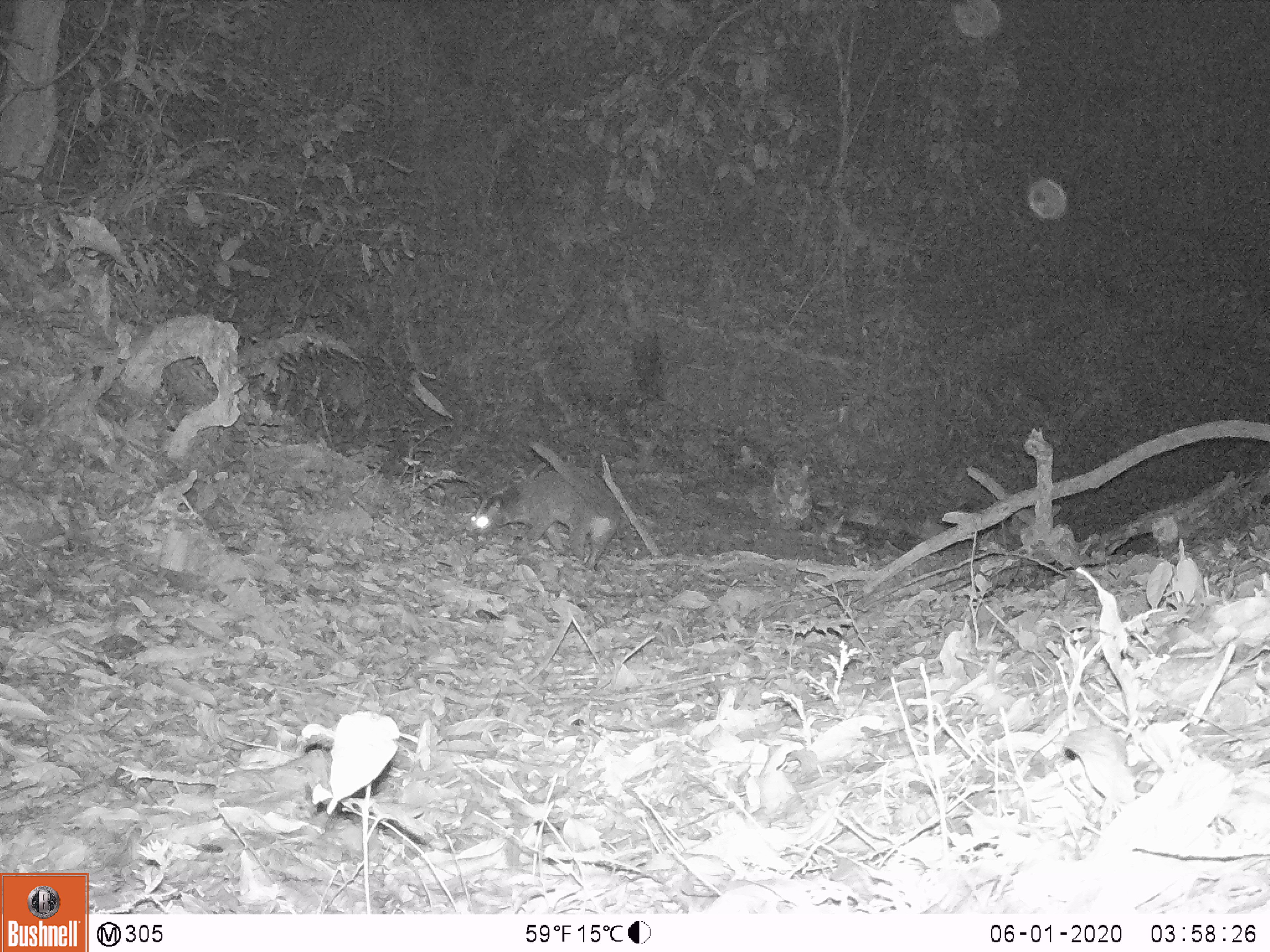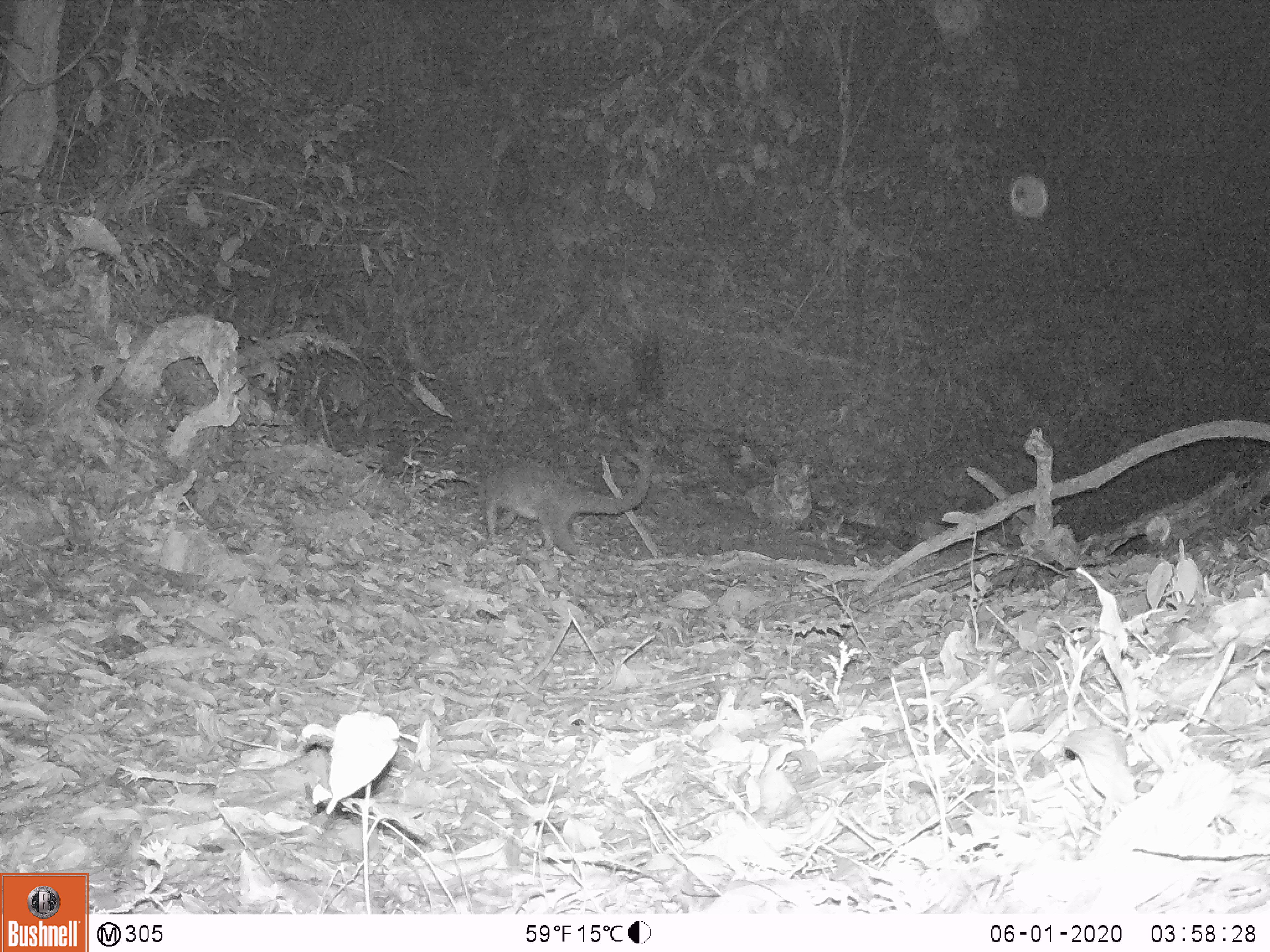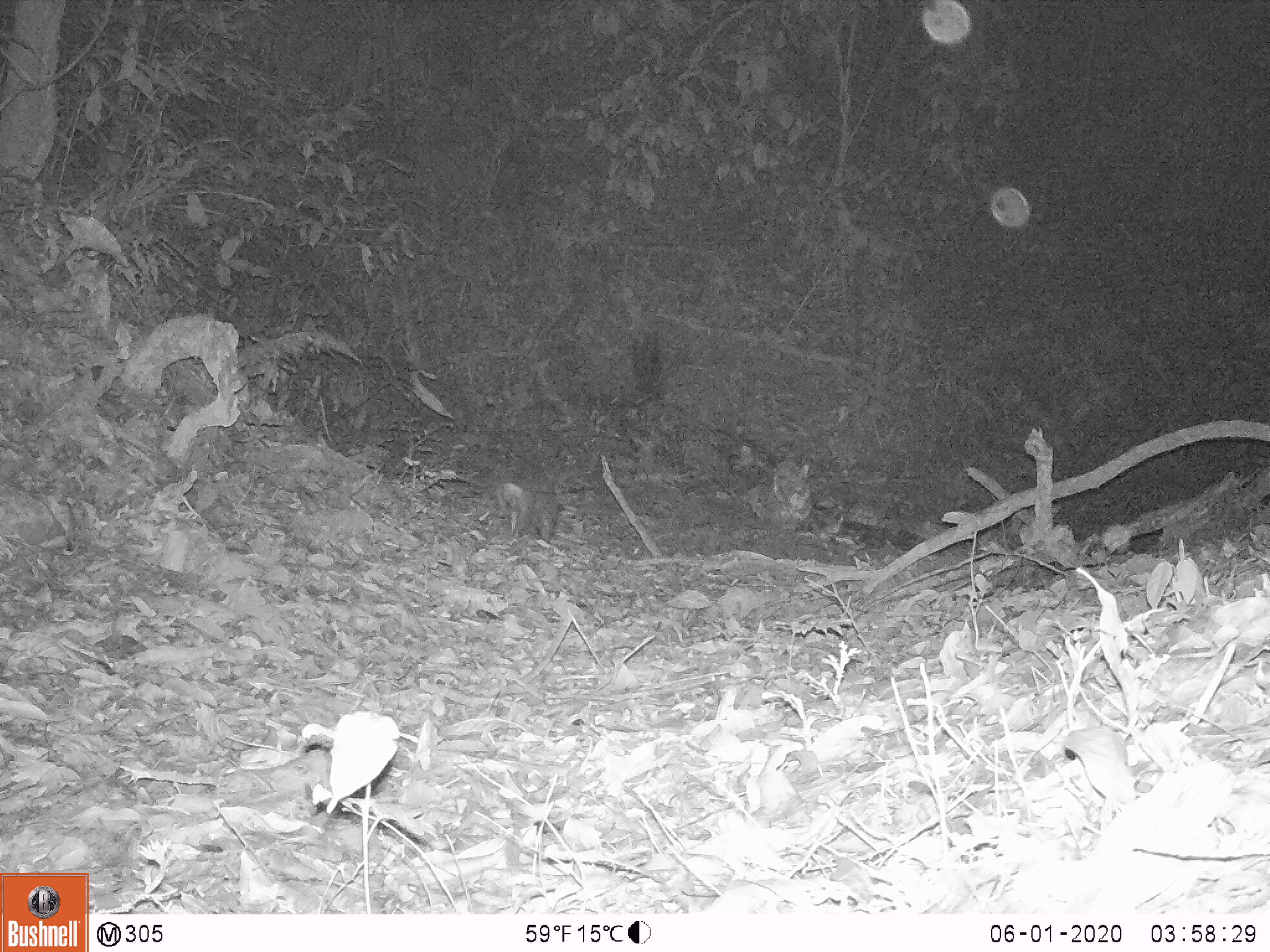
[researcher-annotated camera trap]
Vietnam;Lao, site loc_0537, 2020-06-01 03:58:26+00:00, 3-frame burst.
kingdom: Animalia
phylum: Chordata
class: Mammalia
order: Carnivora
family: Viverridae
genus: Paguma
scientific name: Paguma larvata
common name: masked palm civet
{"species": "masked palm civet (Paguma larvata)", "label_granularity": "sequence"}